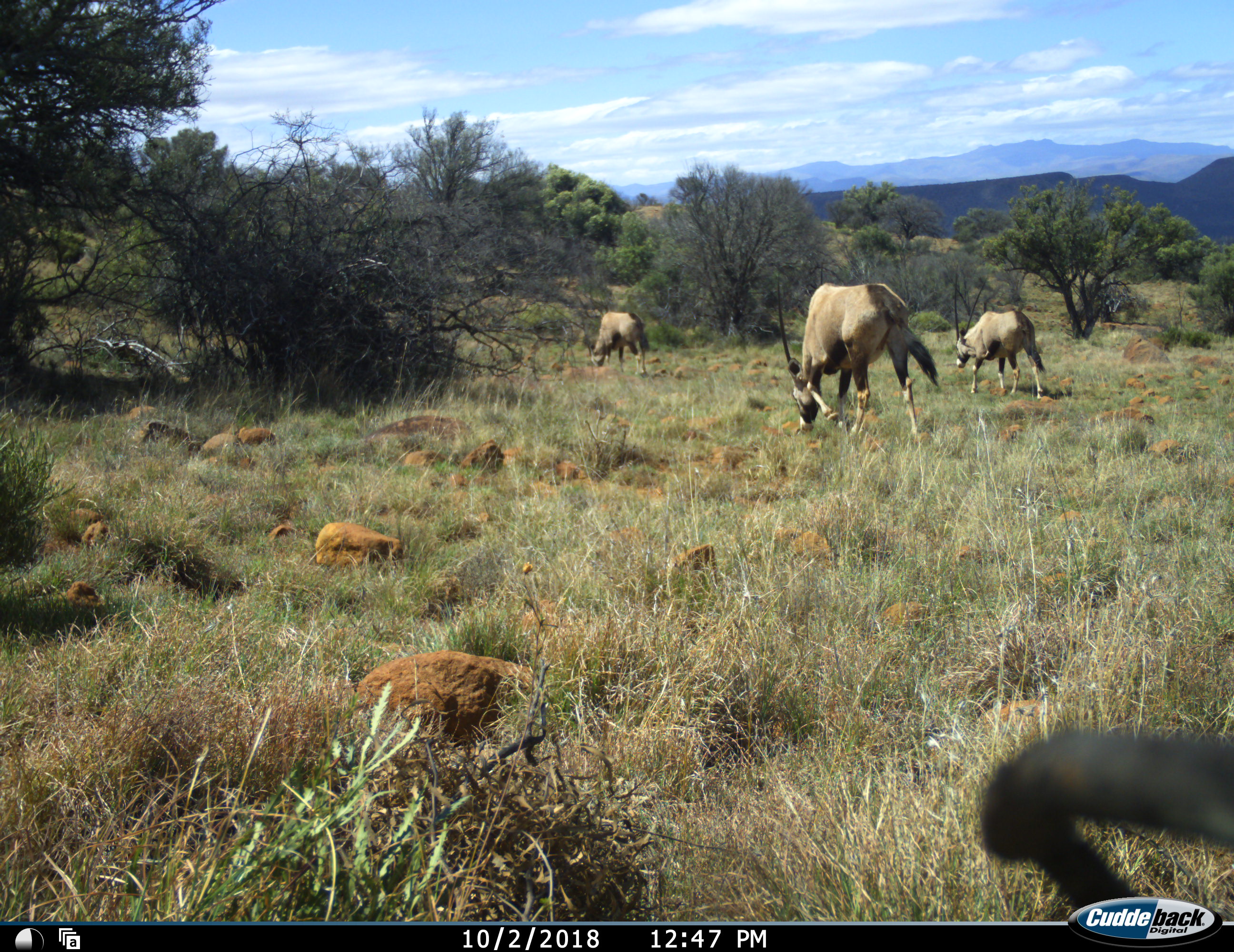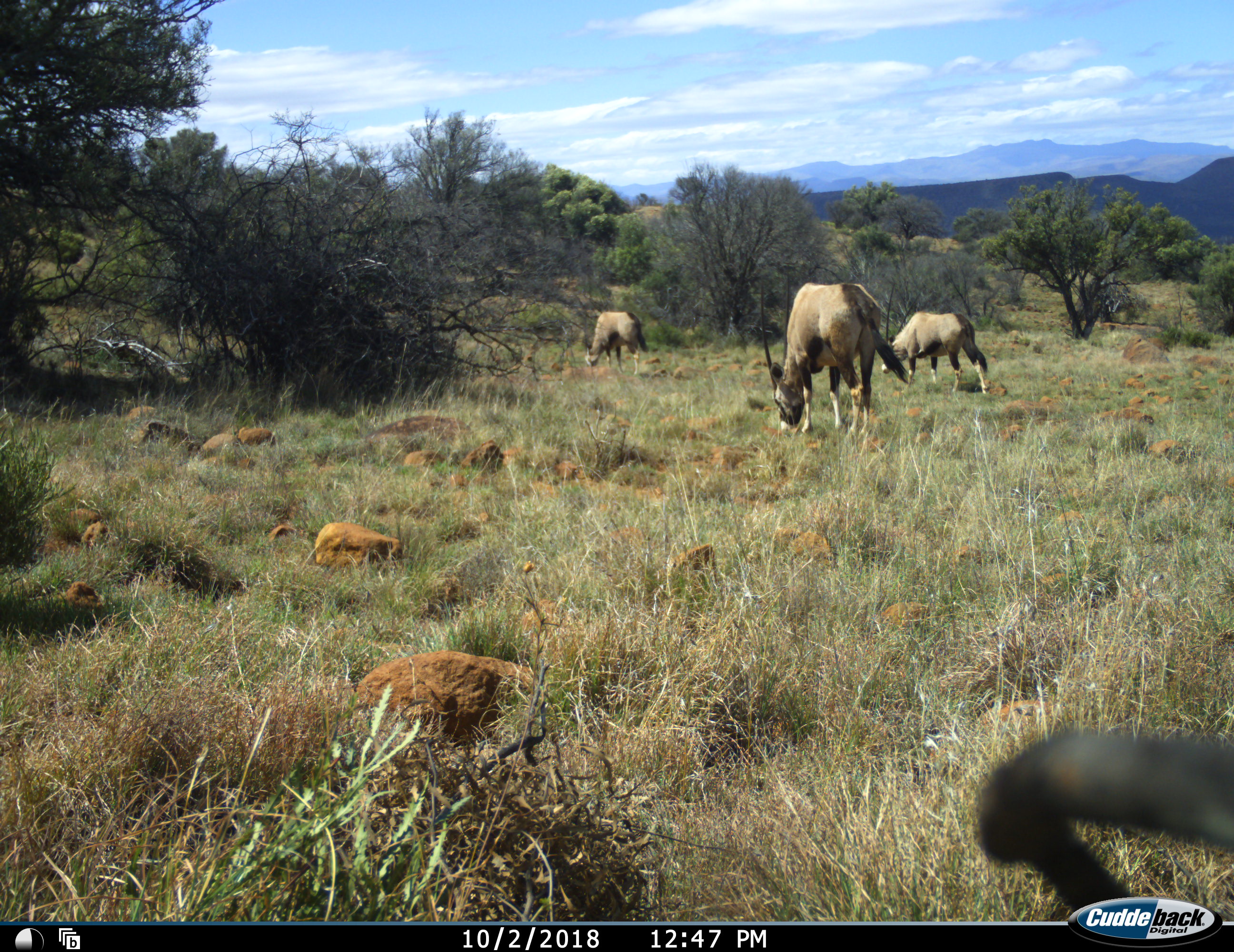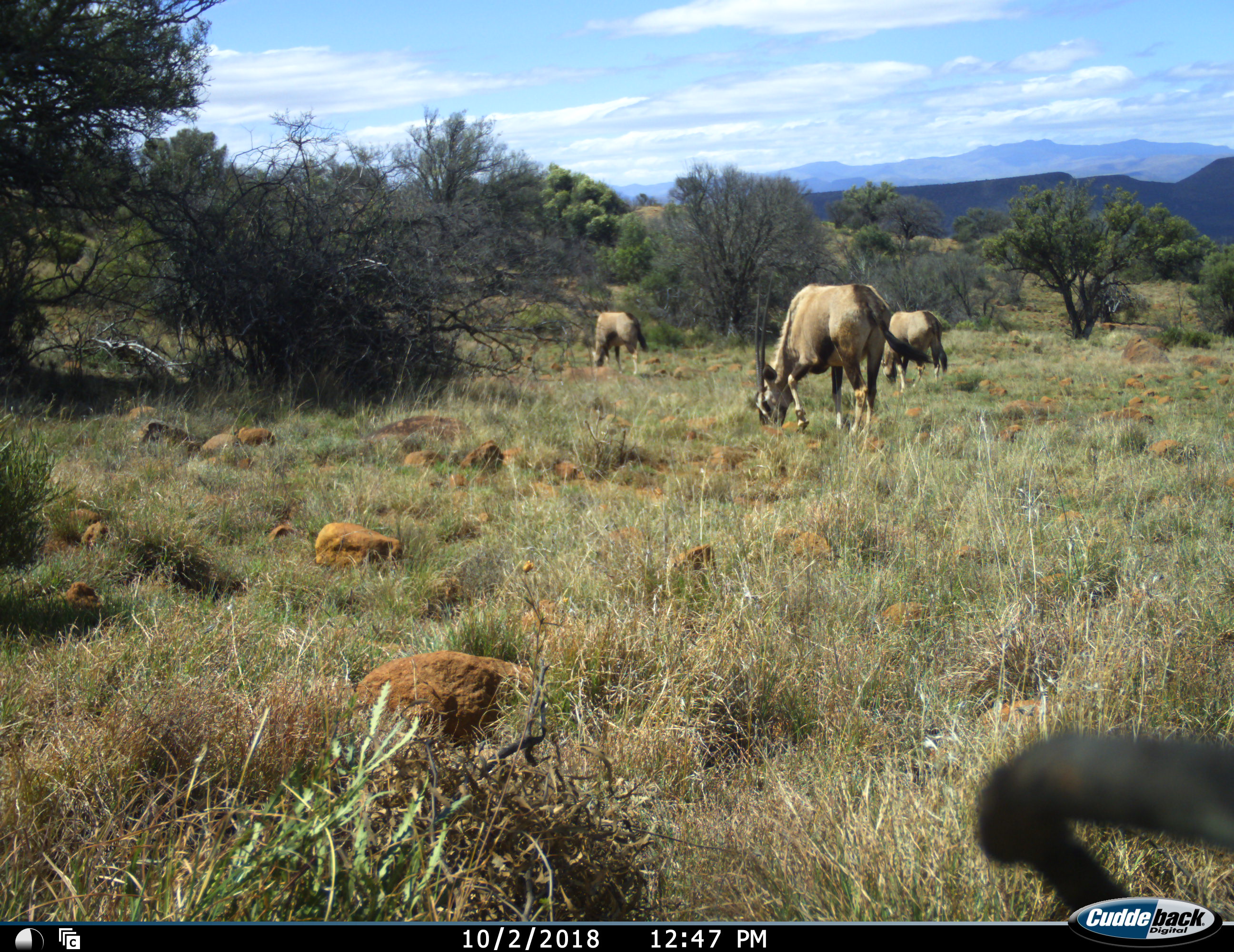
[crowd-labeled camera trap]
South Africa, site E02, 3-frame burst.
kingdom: Animalia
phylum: Chordata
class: Mammalia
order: Artiodactyla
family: Bovidae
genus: Oryx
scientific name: Oryx gazella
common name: gemsbok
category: gemsbokoryx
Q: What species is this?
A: Gemsbokoryx (gemsbok) (Oryx gazella).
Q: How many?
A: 3.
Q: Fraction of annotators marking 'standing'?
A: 20%.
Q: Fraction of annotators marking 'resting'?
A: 0%.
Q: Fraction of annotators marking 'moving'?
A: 50%.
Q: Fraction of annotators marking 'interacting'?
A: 0%.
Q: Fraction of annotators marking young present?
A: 0%.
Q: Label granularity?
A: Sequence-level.